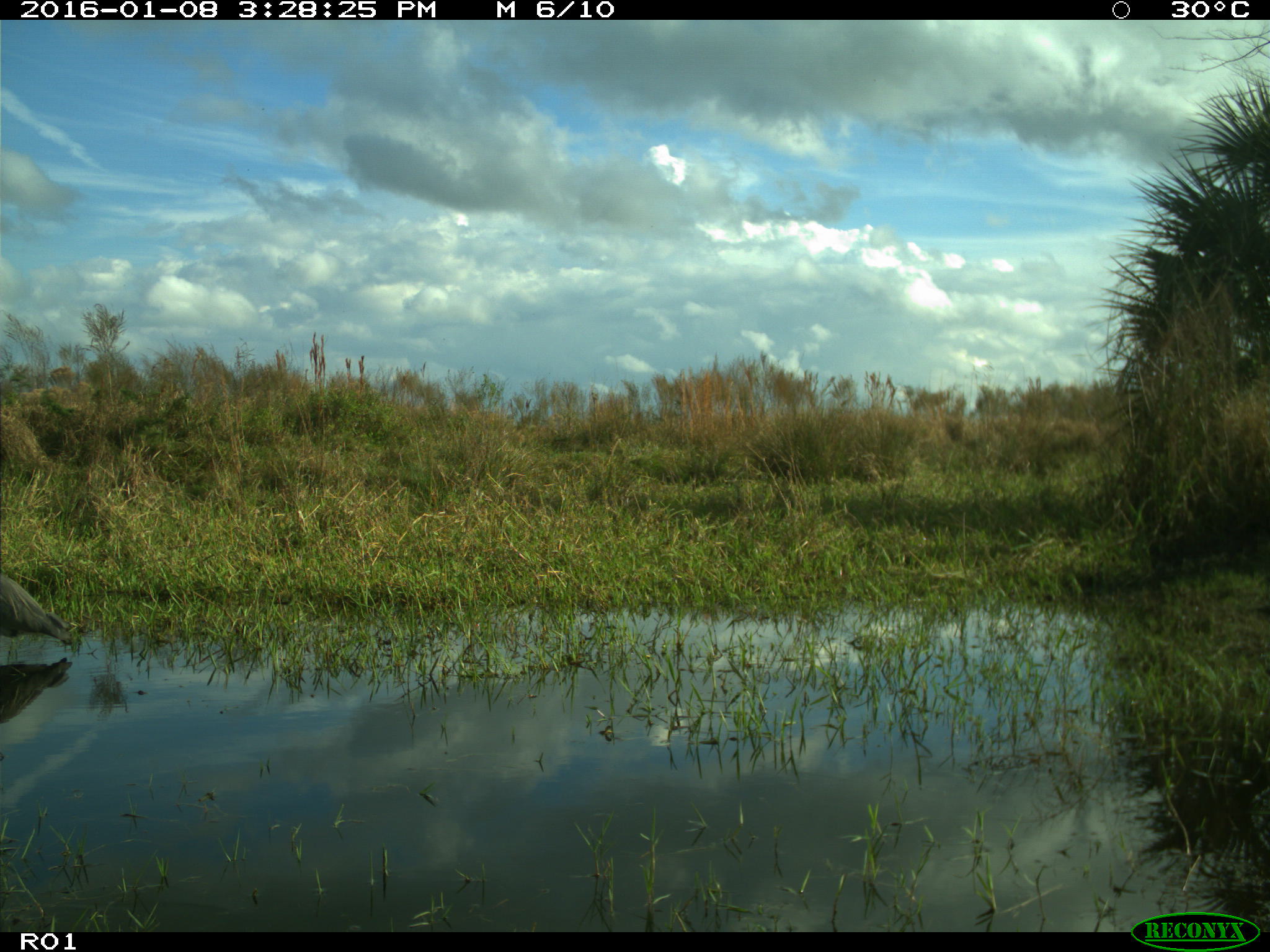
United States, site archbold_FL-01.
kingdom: Animalia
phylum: Chordata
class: Aves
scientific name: Aves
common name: birds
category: unidentified bird